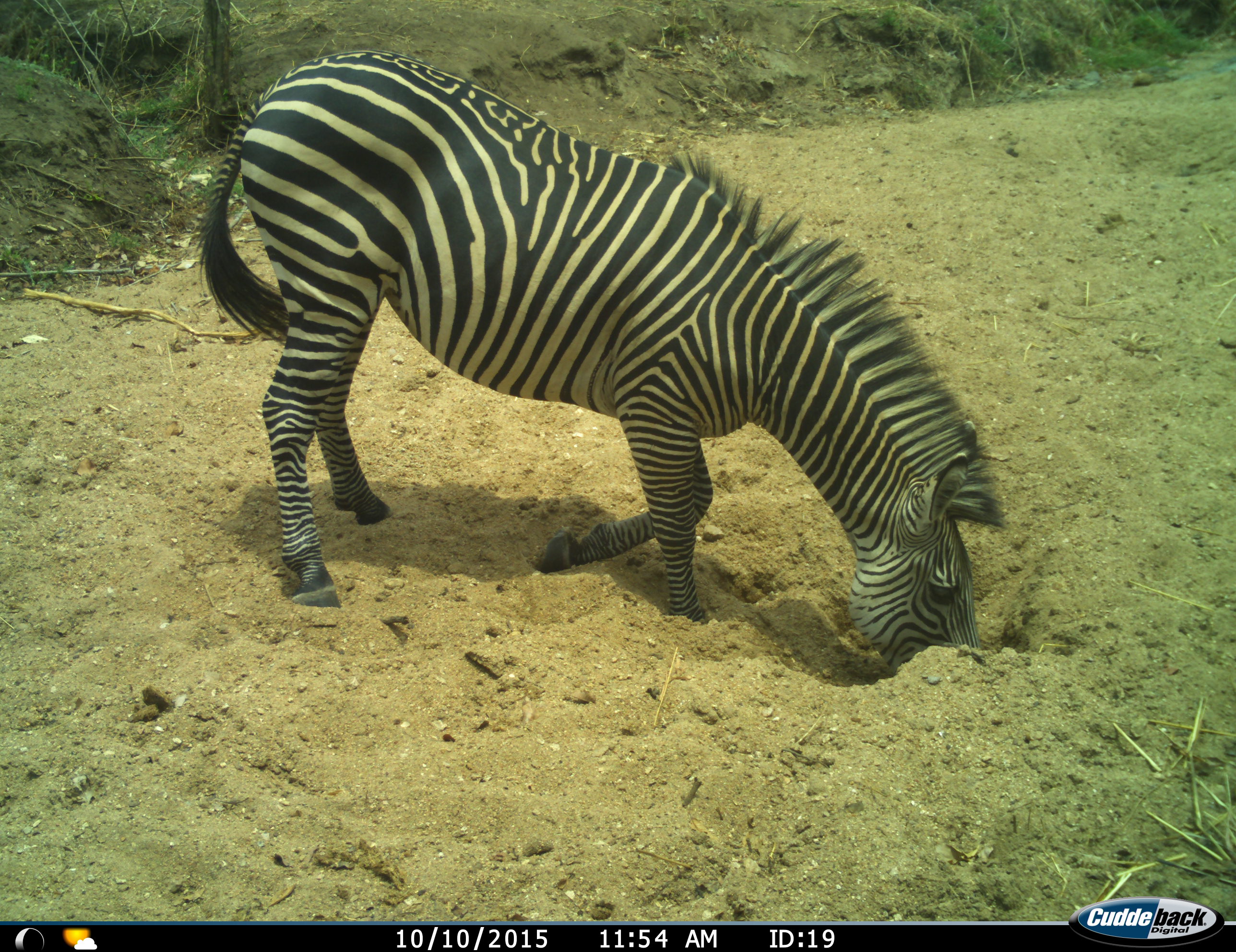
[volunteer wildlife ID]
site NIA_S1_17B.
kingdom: Animalia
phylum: Chordata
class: Mammalia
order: Perissodactyla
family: Equidae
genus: Equus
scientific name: Equus quagga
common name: plains zebra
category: zebraplains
Zebraplains (plains zebra) (Equus quagga), count 1. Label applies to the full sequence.